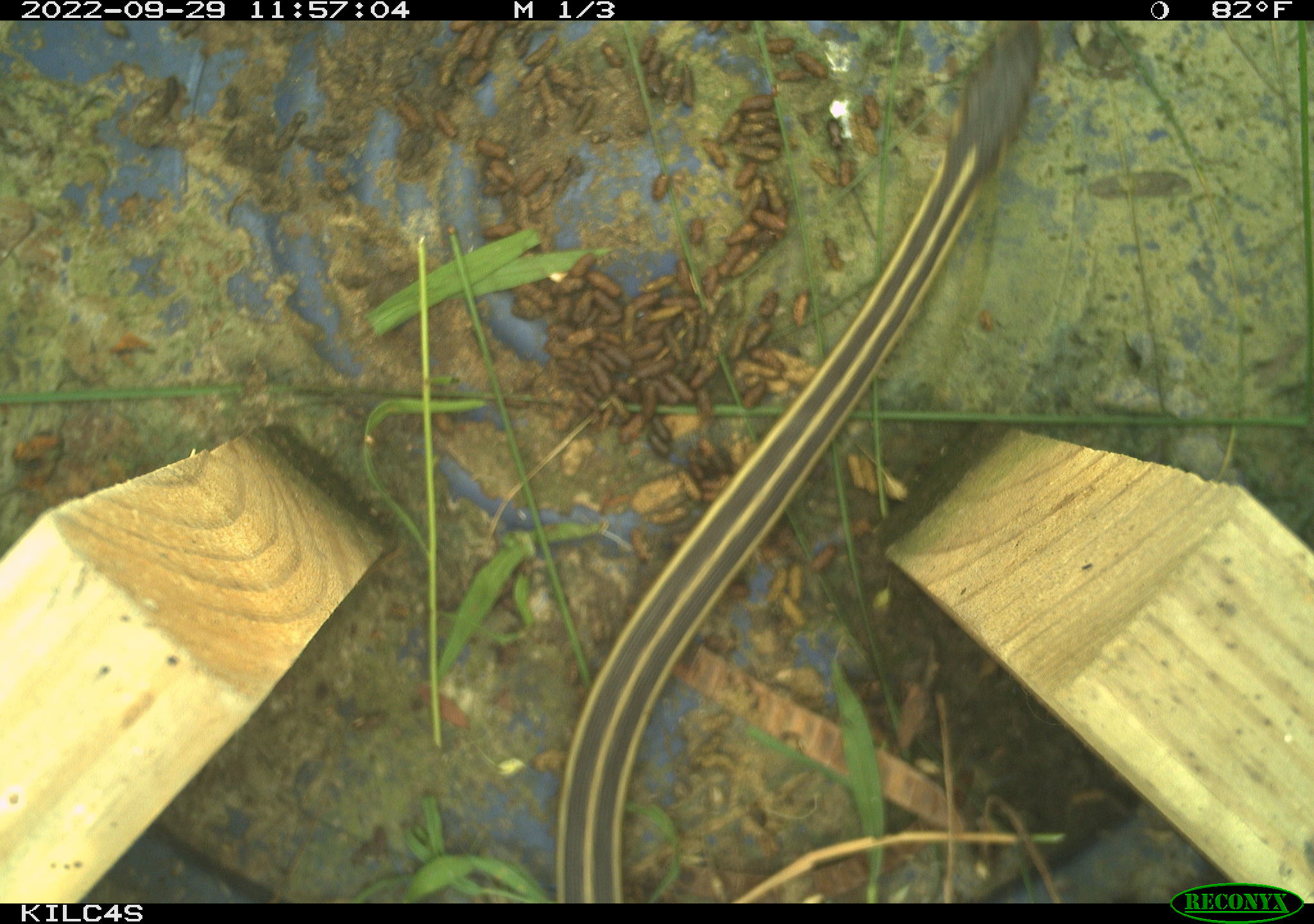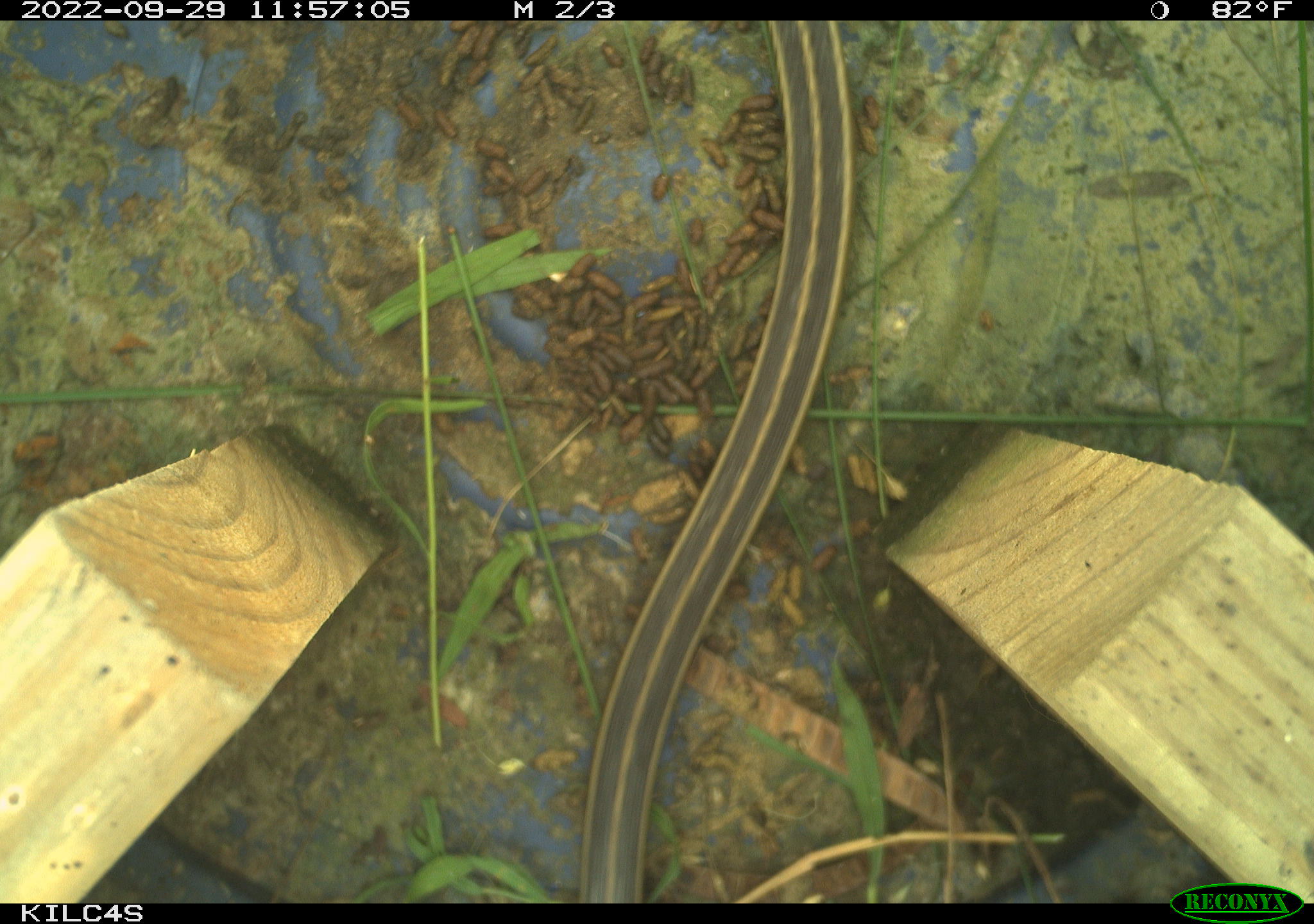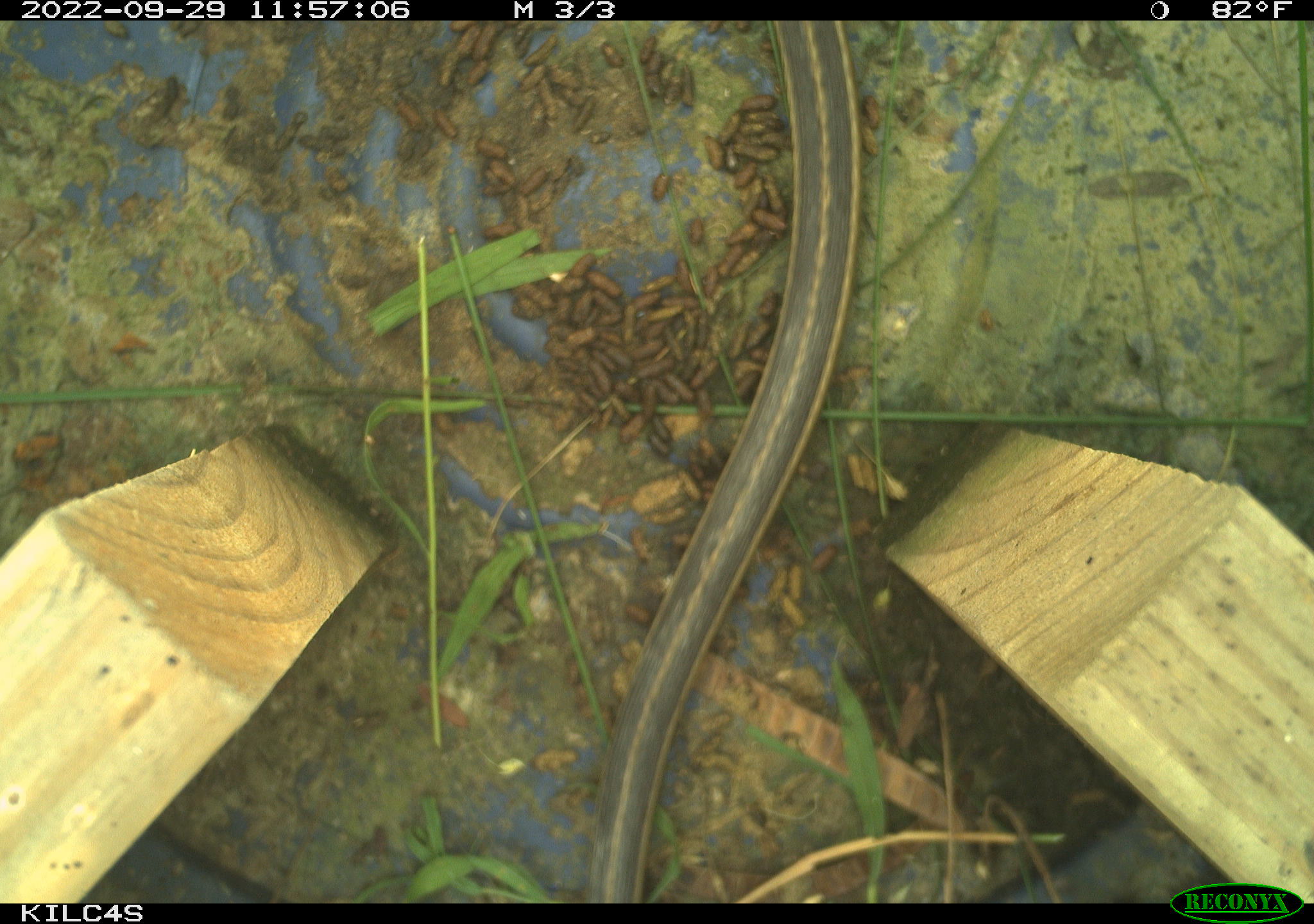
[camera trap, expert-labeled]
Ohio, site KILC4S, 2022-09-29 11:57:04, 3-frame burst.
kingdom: Animalia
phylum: Chordata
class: Reptilia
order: Squamata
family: Colubridae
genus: Thamnophis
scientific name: Thamnophis sirtalis sirtalis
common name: eastern gartersnake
Eastern gartersnake (Thamnophis sirtalis sirtalis).